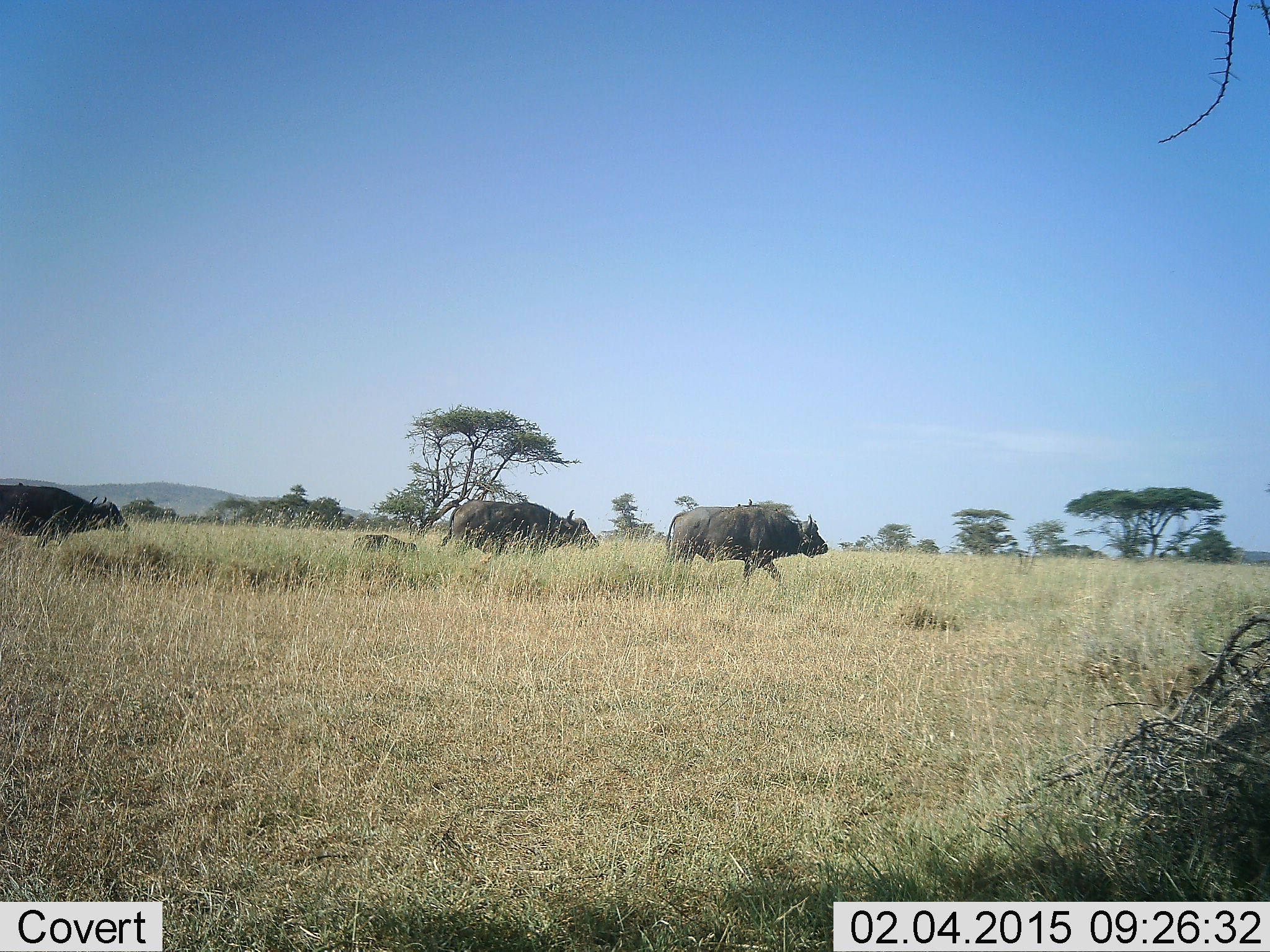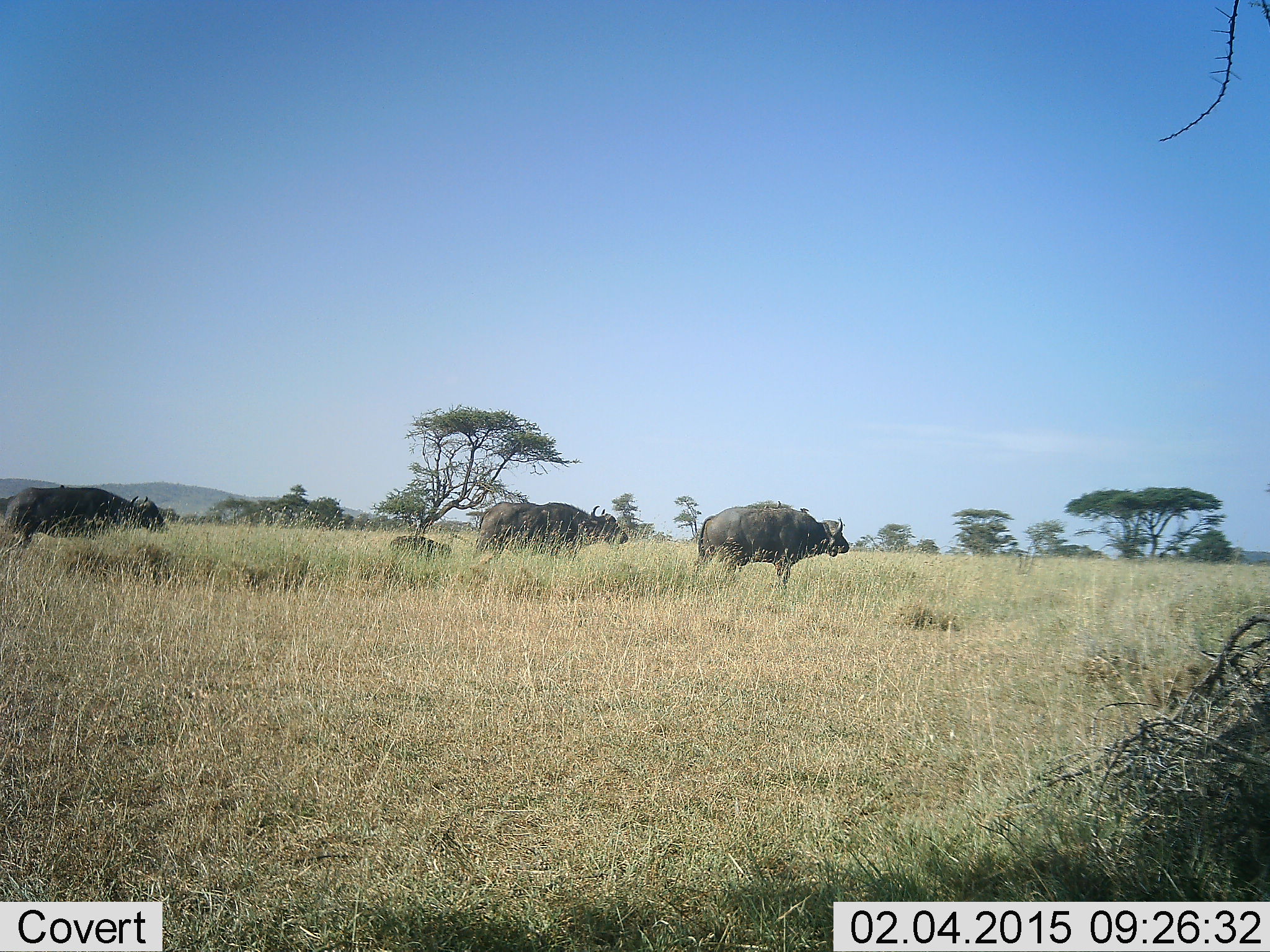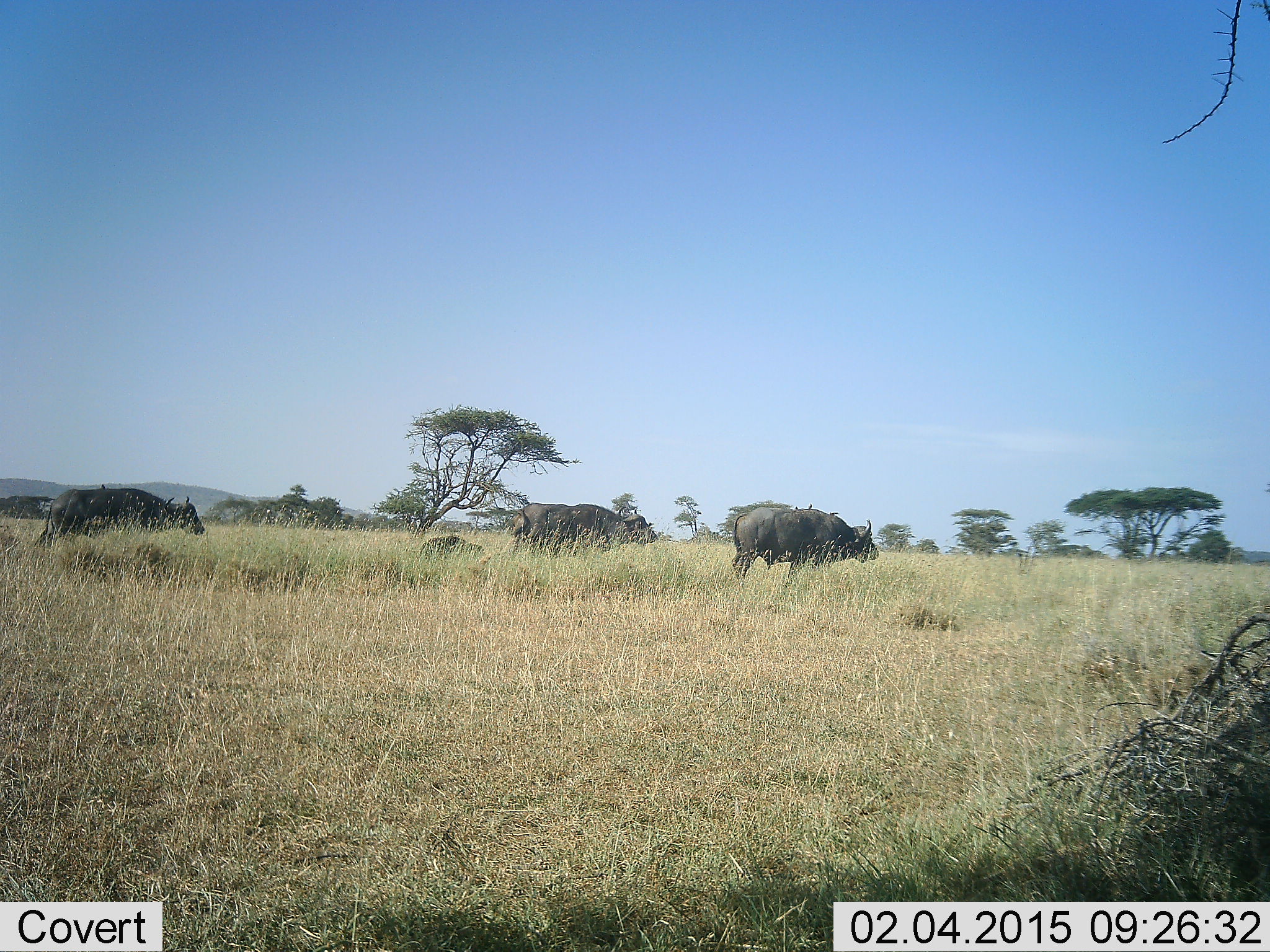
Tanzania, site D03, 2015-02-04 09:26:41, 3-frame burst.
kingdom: Animalia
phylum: Chordata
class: Mammalia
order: Artiodactyla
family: Bovidae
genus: Syncerus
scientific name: Syncerus caffer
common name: cape buffalo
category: buffalo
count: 4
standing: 20%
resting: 0%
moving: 90%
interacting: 10%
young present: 80%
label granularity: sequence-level